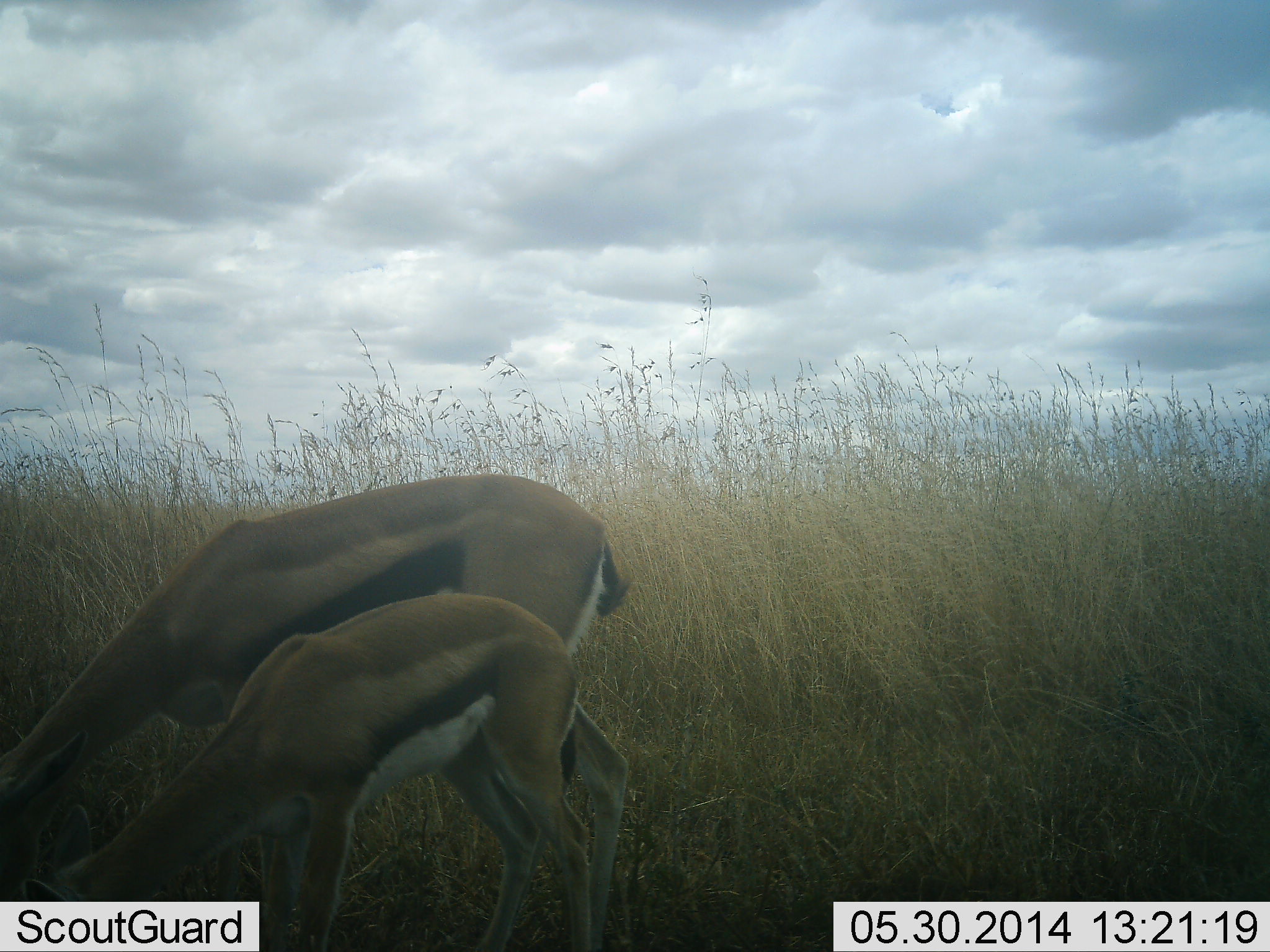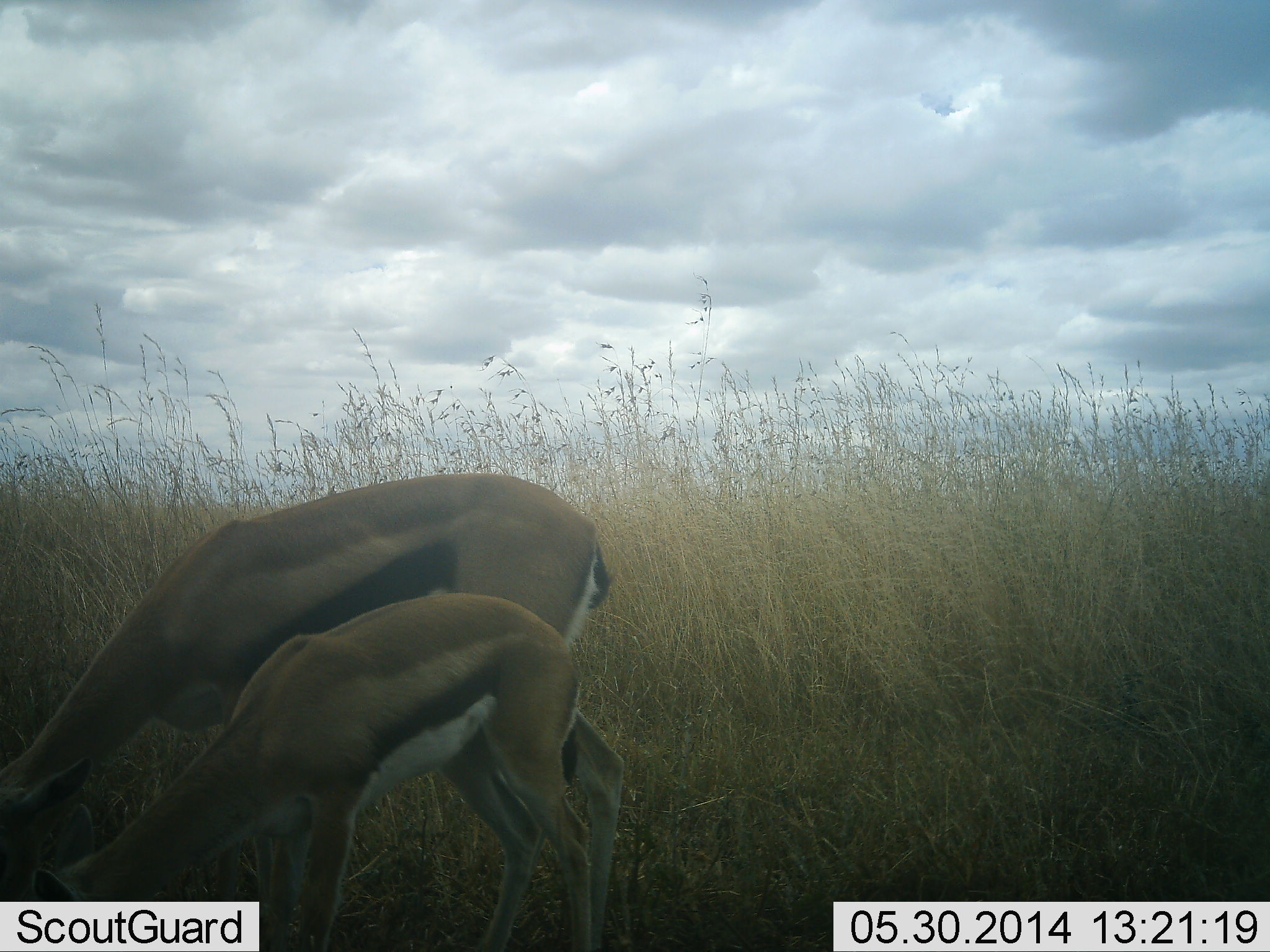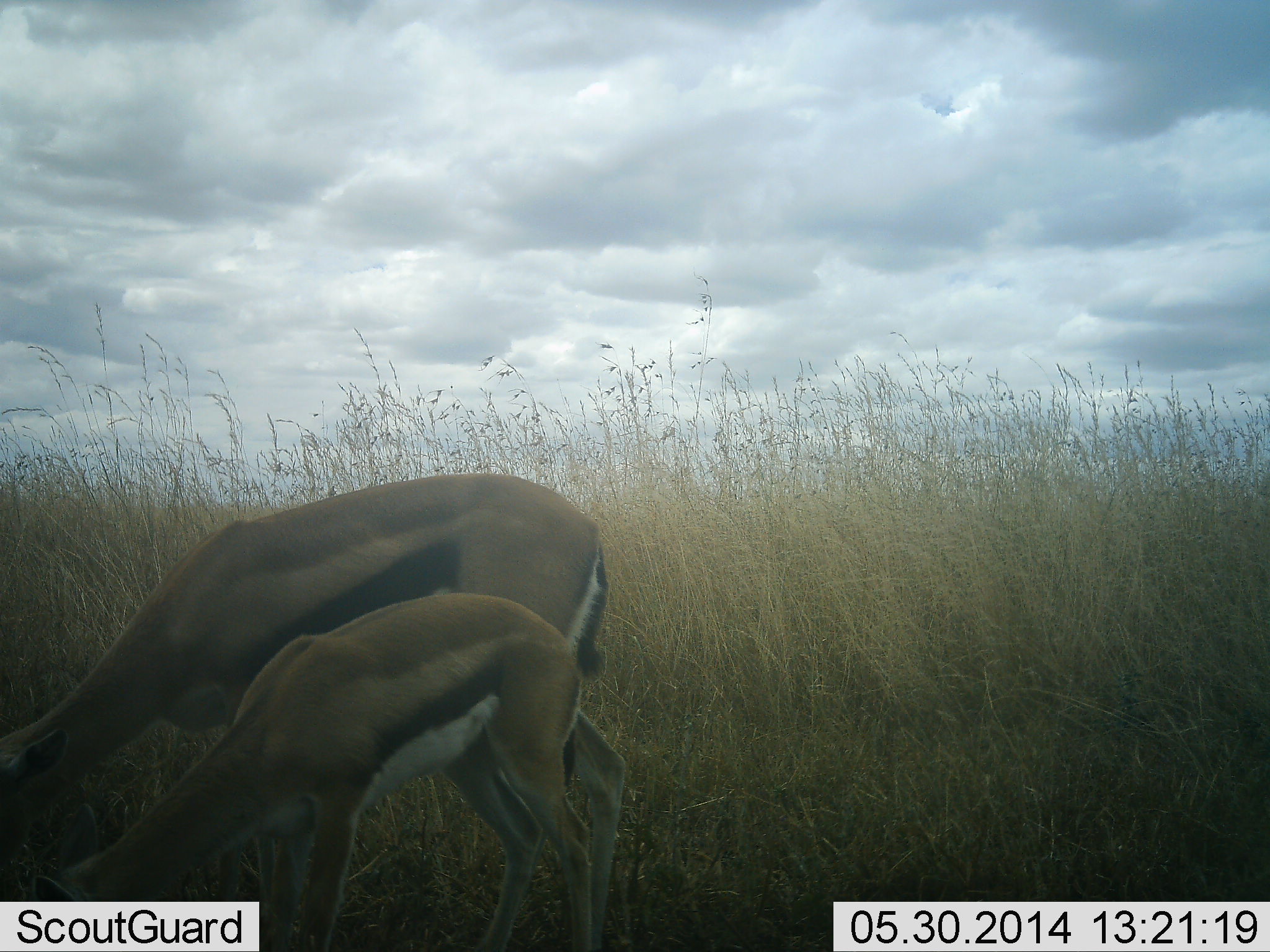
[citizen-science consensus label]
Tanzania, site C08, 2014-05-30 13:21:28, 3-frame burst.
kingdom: Animalia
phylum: Chordata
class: Mammalia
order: Artiodactyla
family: Bovidae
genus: Eudorcas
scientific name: Eudorcas thomsonii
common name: thomson's gazelle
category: gazellethomsons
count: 2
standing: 20%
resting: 0%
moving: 0%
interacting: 0%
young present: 50%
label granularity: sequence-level